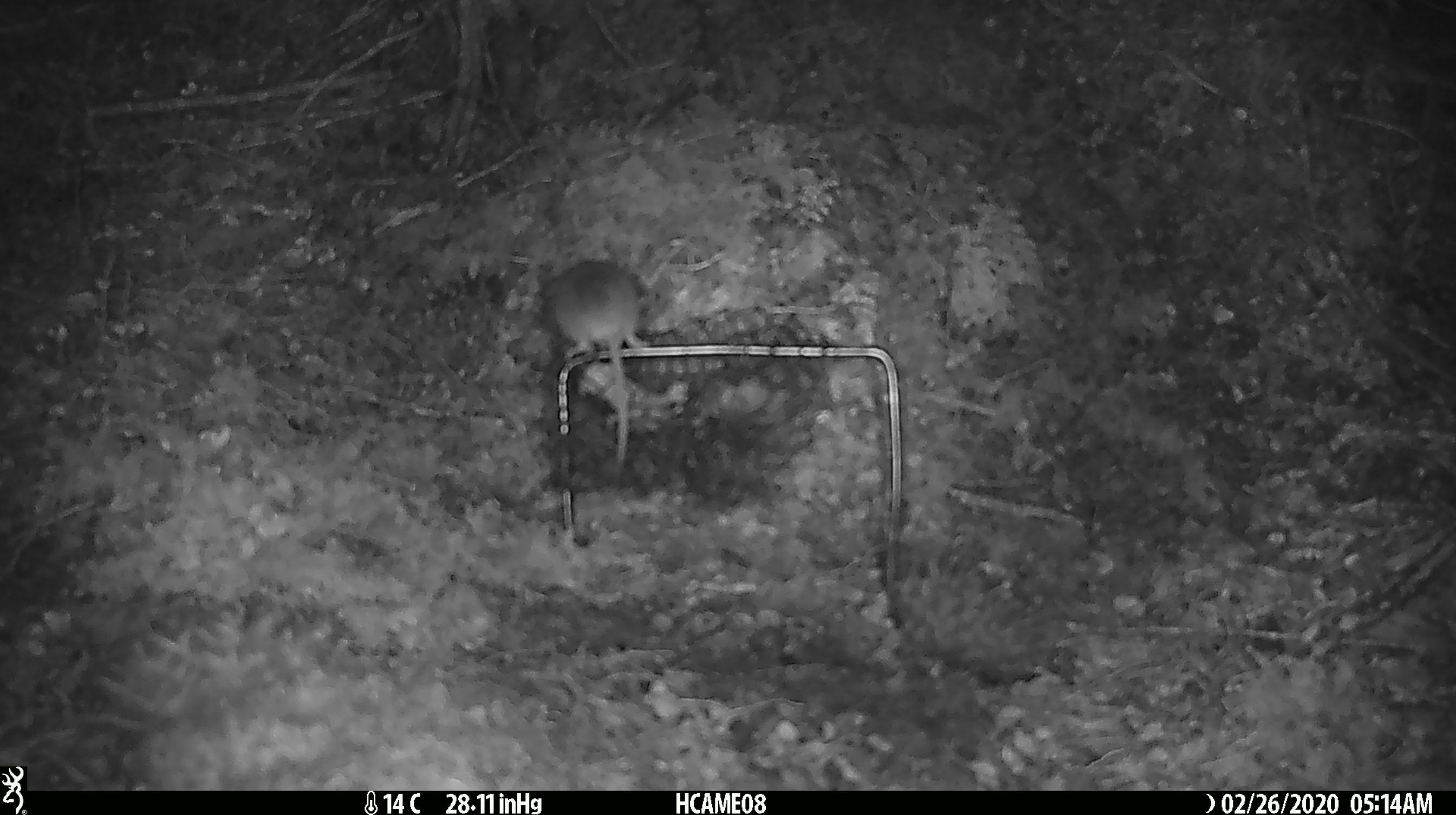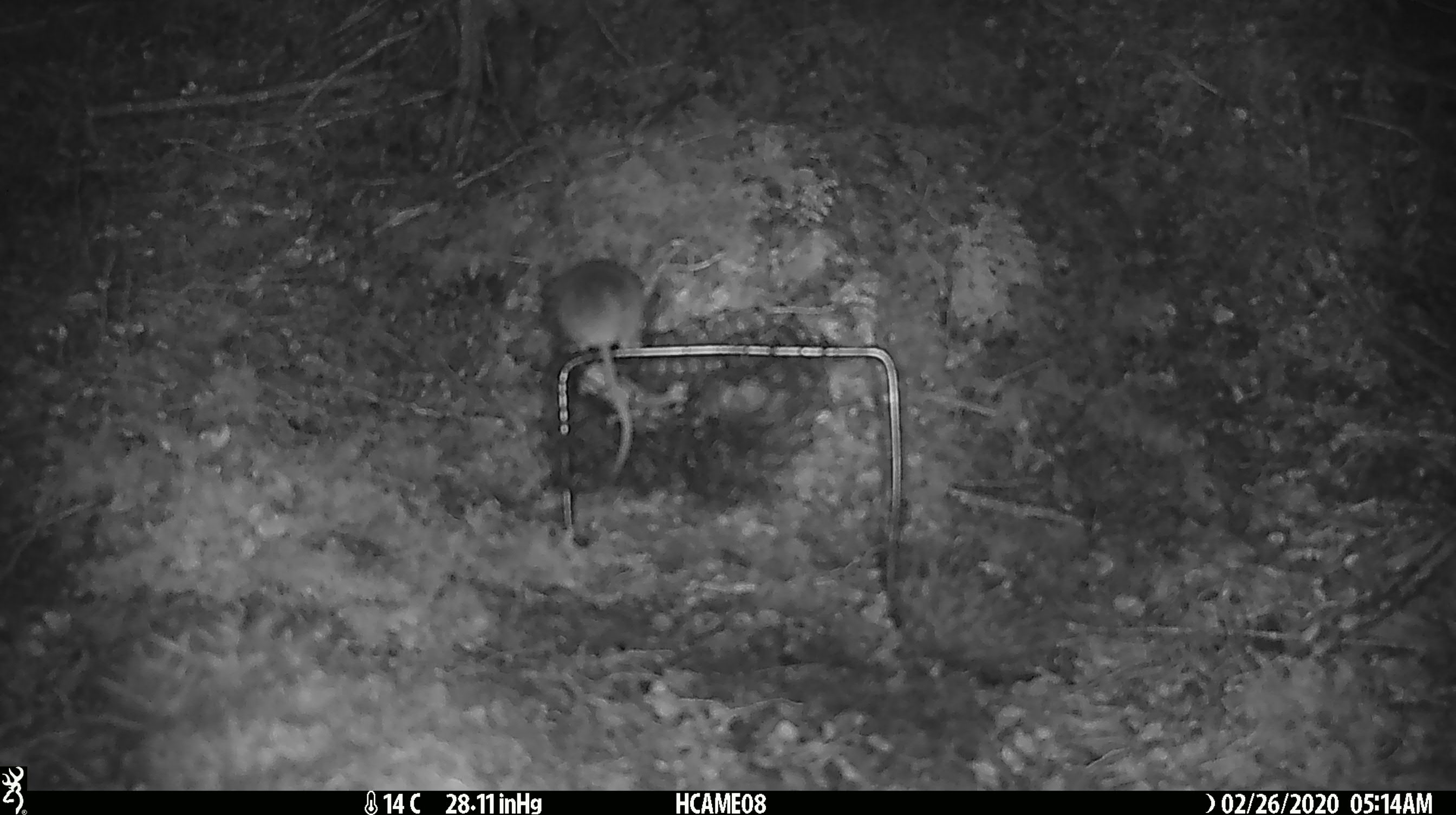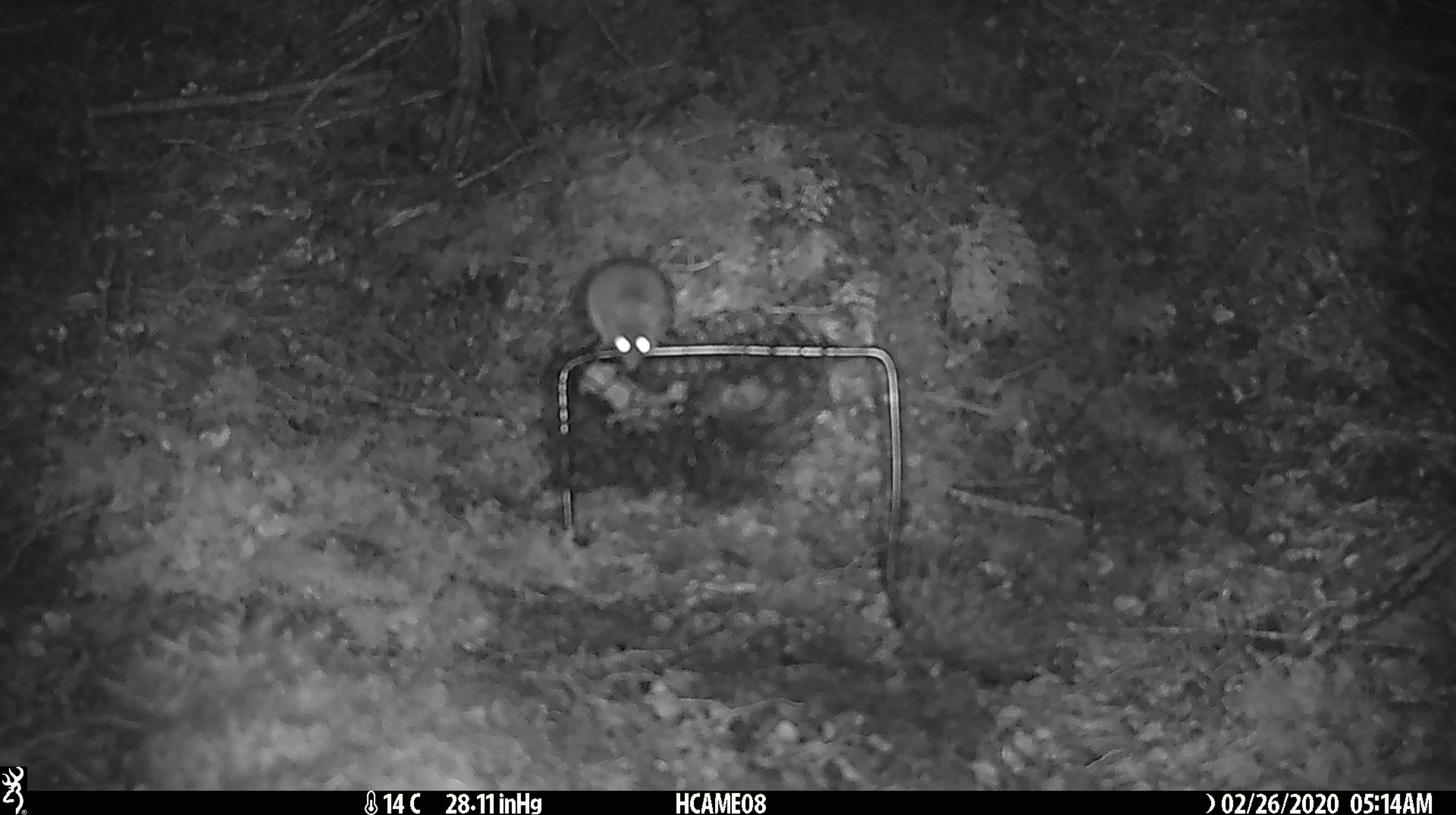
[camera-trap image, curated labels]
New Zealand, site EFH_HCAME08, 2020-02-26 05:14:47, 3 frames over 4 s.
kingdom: Animalia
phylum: Chordata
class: Mammalia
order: Rodentia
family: Muridae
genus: Mus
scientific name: Mus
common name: mouse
Mouse (Mus).